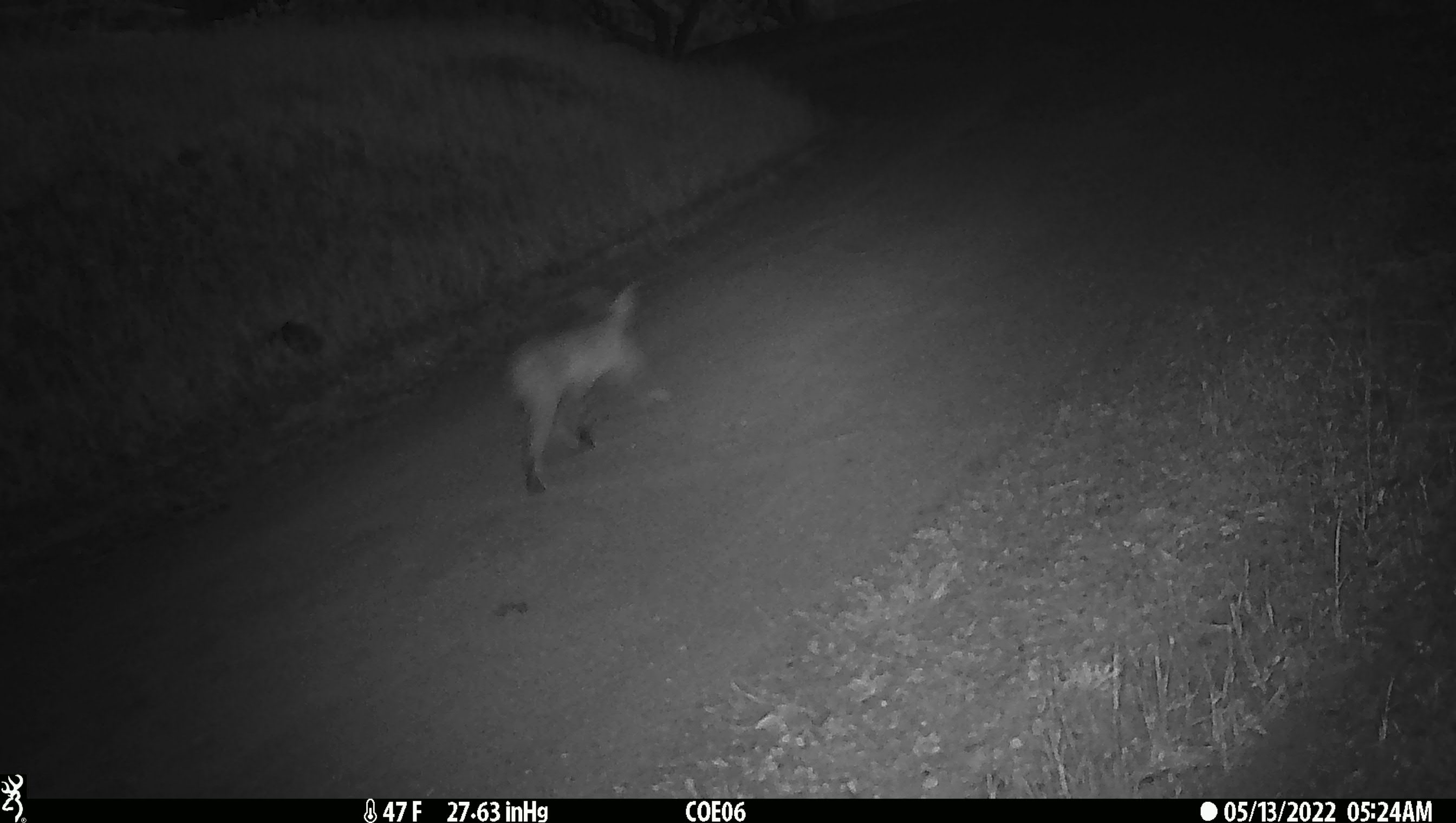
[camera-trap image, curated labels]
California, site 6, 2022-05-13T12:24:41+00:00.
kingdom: Animalia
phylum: Chordata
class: Mammalia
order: Carnivora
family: Felidae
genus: Lynx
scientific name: Lynx rufus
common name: bobcat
Bobcat (Lynx rufus).